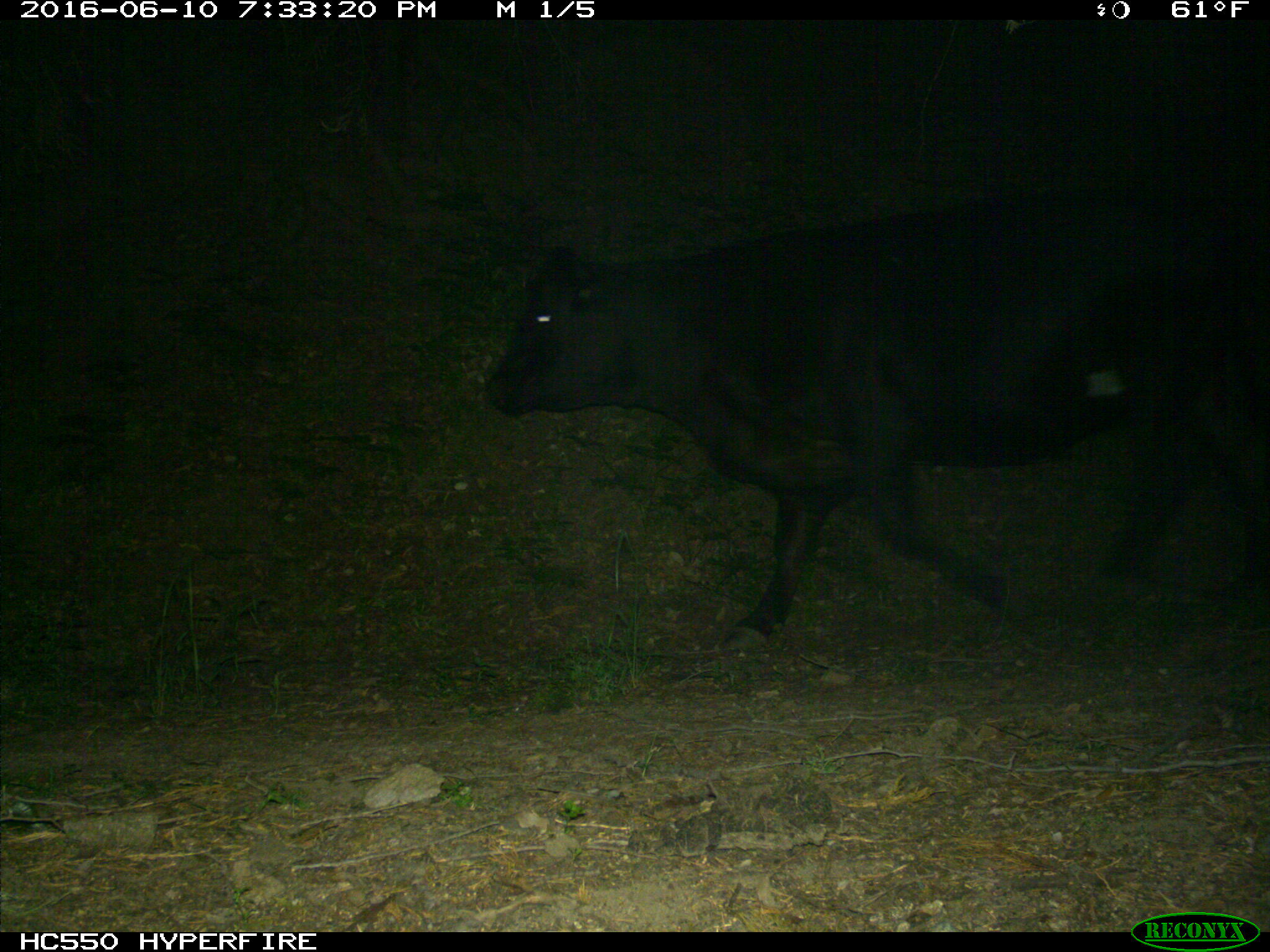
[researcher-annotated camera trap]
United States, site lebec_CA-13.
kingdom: Animalia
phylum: Chordata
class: Mammalia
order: Artiodactyla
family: Bovidae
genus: Bos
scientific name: Bos taurus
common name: domestic cow